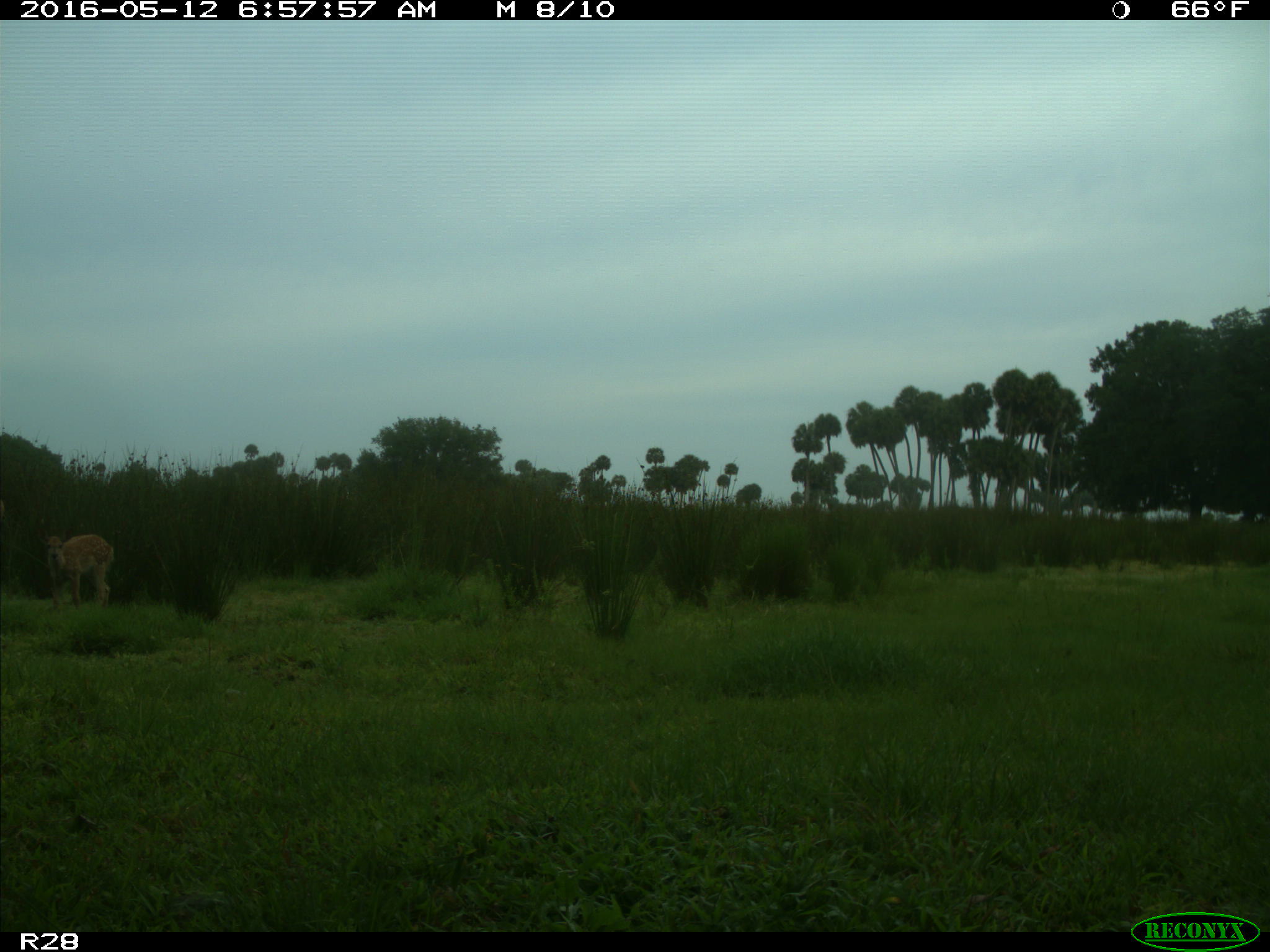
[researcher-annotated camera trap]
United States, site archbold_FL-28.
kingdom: Animalia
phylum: Chordata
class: Mammalia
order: Artiodactyla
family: Cervidae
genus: Odocoileus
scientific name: Odocoileus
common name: deer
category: unidentified deer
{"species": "unidentified deer (deer) (Odocoileus)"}